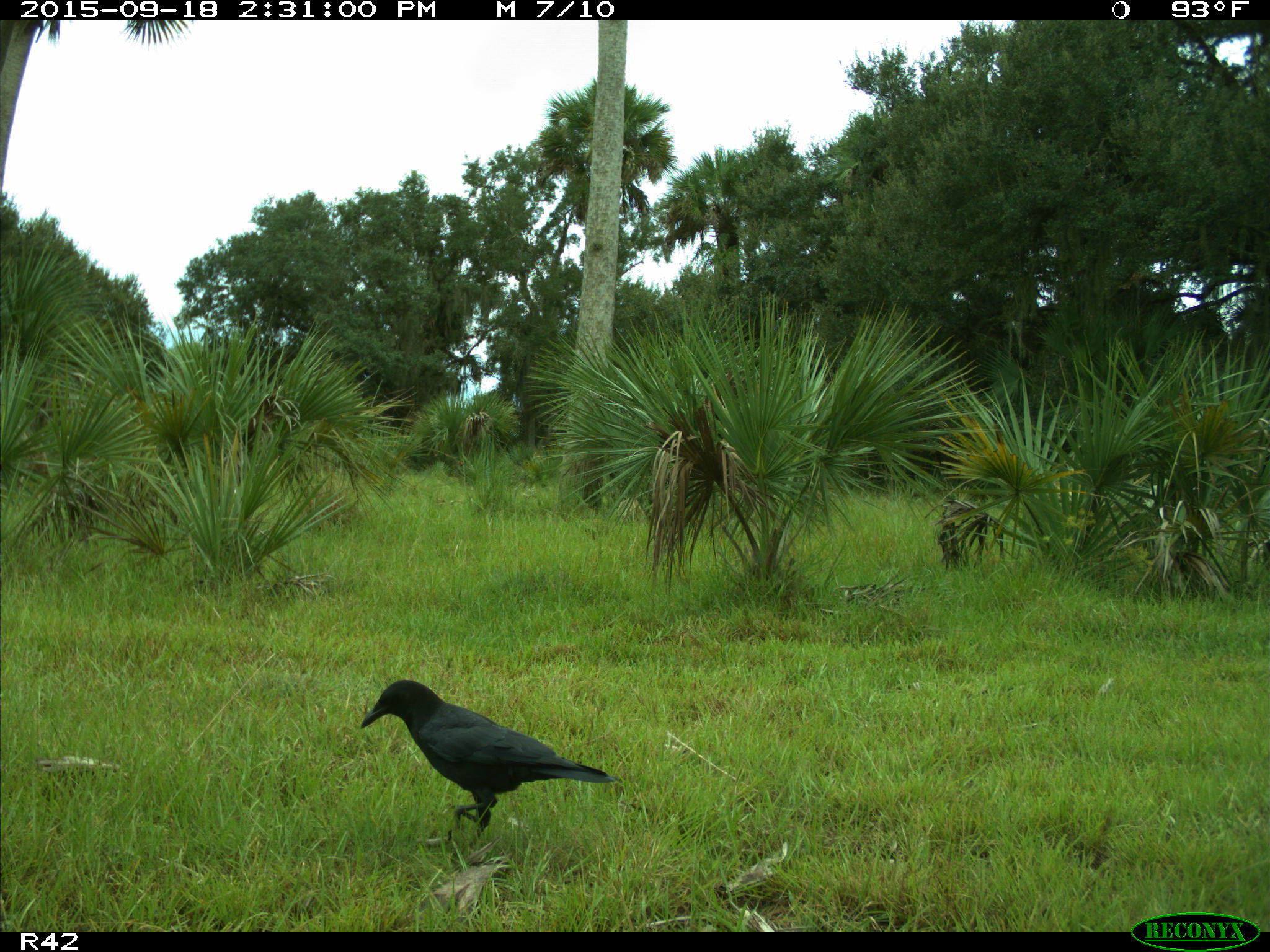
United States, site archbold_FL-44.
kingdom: Animalia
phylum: Chordata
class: Aves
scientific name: Aves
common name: birds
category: unidentified bird